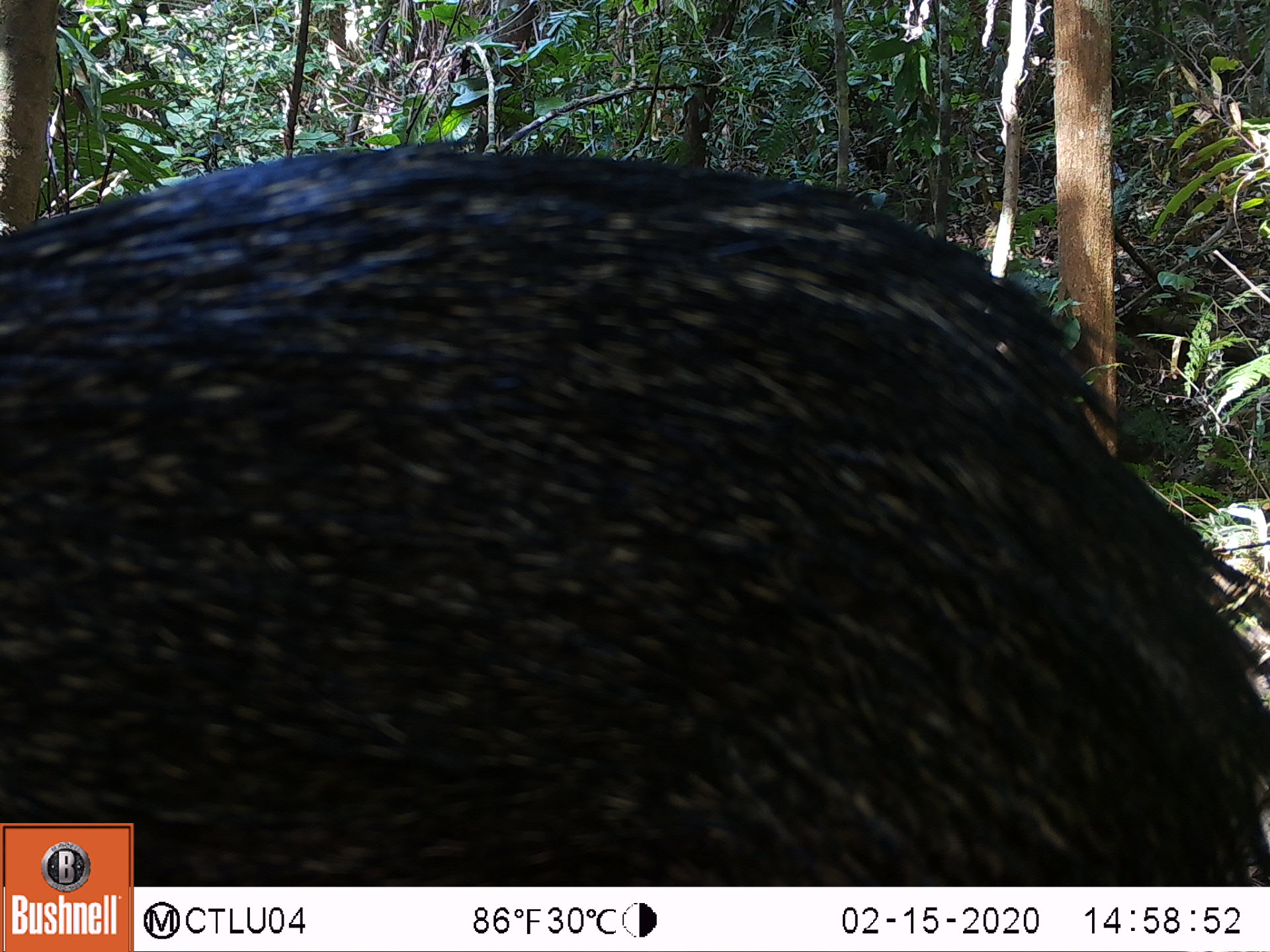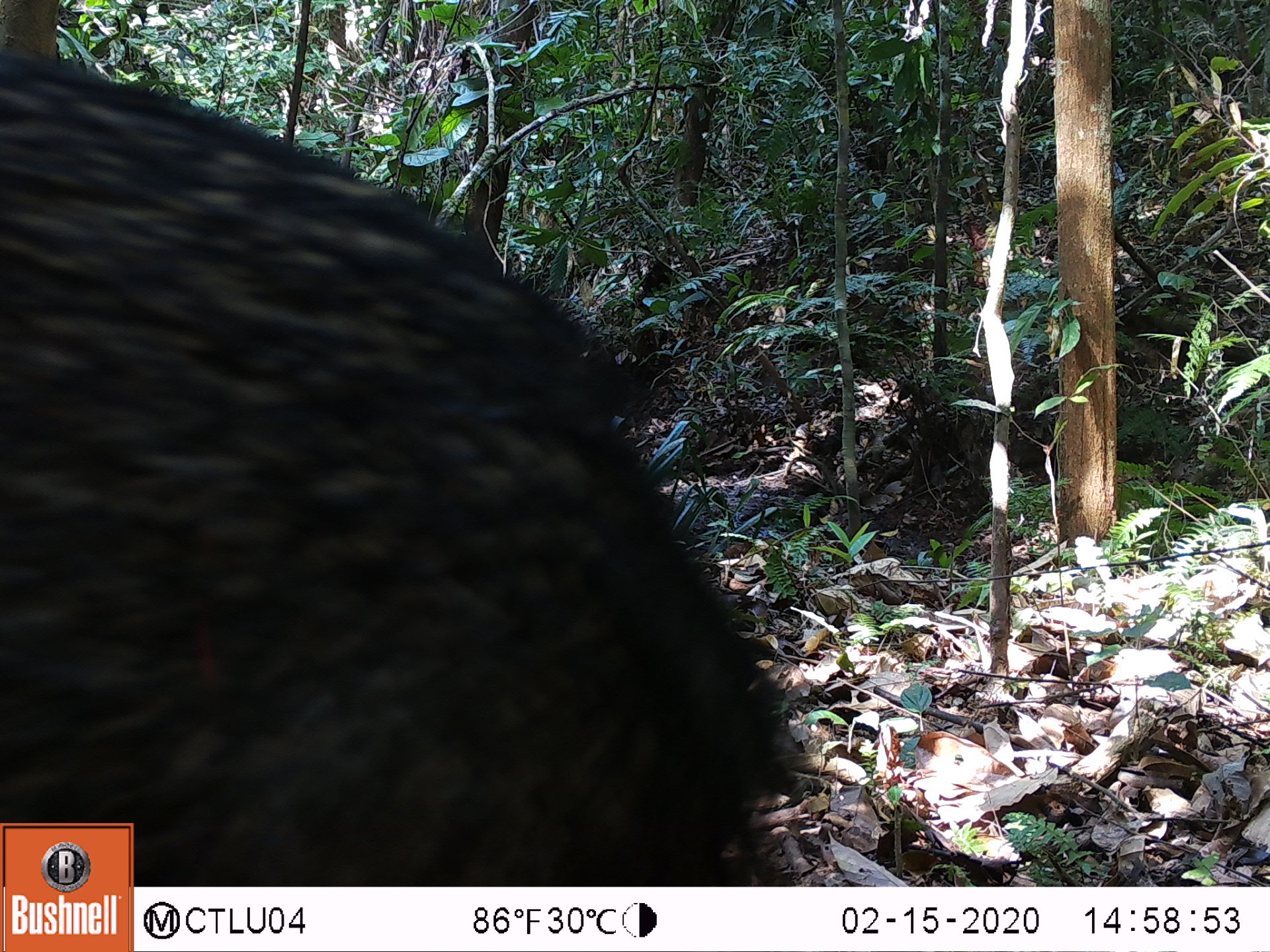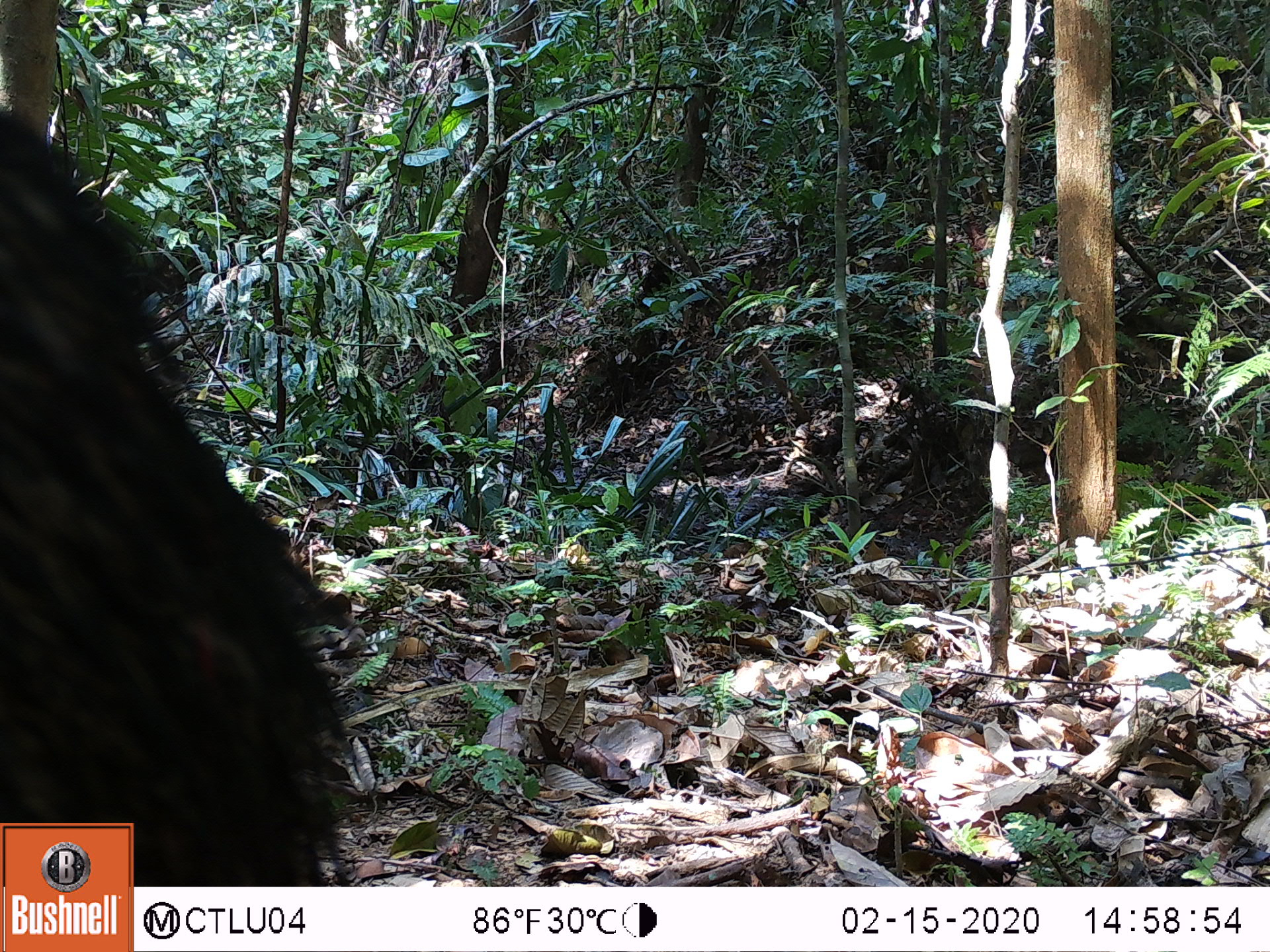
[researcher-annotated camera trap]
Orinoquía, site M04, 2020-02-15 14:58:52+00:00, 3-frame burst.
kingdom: Animalia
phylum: Chordata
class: Mammalia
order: Artiodactyla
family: Tayassuidae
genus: Pecari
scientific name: Pecari tajacu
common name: collared peccary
Collared peccary (Pecari tajacu).